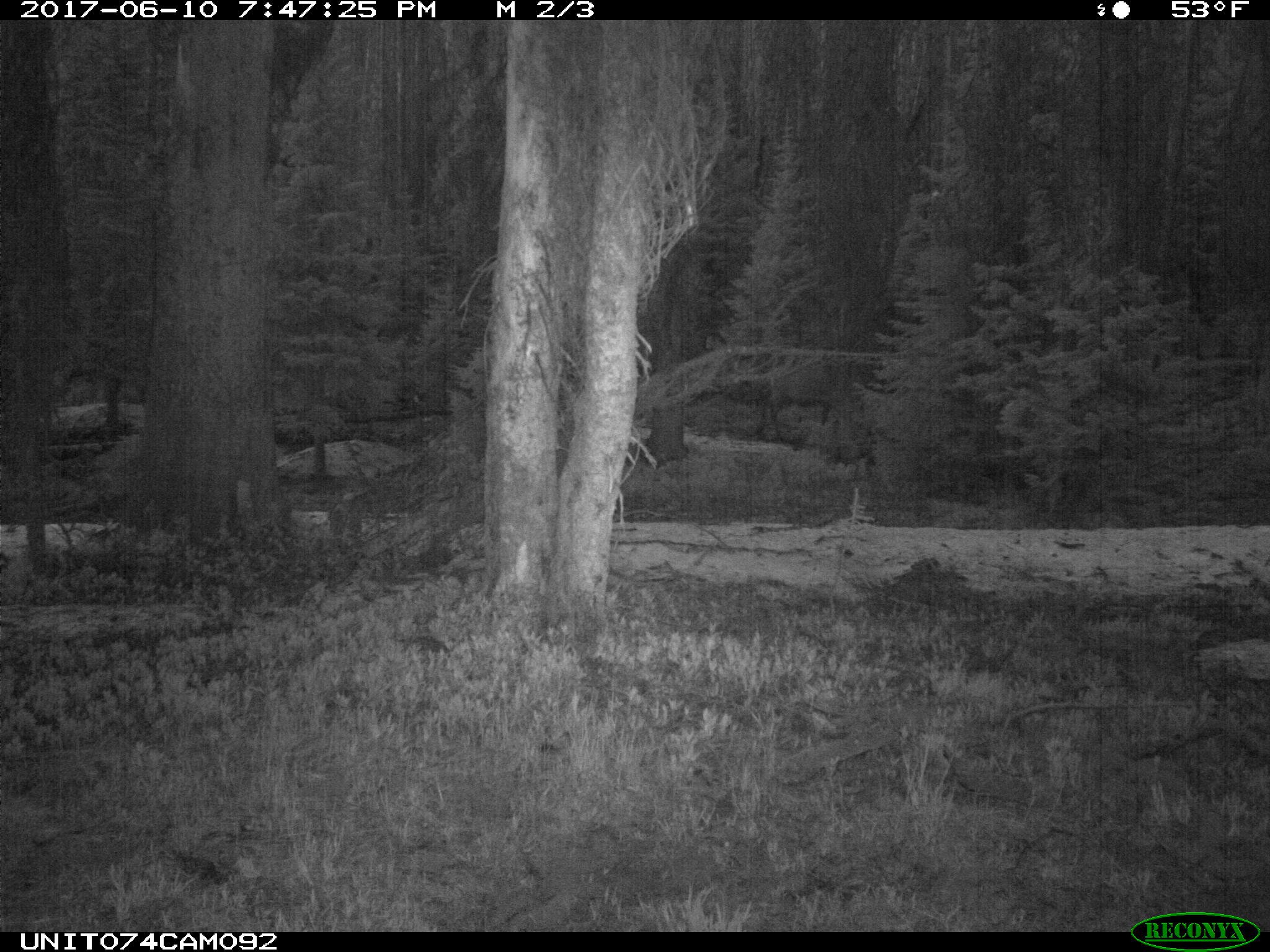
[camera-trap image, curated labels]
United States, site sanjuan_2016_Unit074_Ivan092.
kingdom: Animalia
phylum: Chordata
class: Mammalia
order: Artiodactyla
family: Cervidae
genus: Cervus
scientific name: Cervus elaphus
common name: red deer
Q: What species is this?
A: Cervus elaphus (red deer).